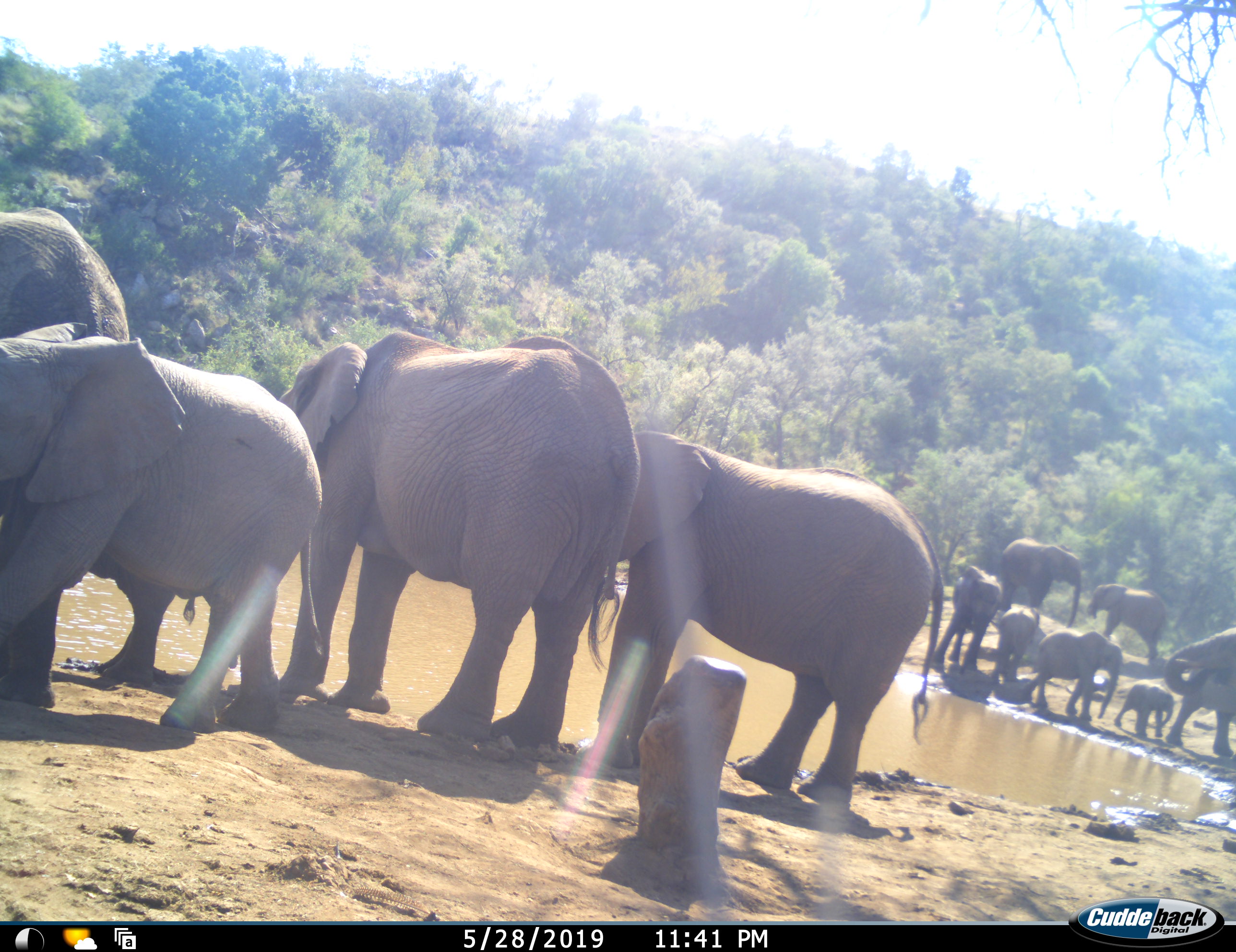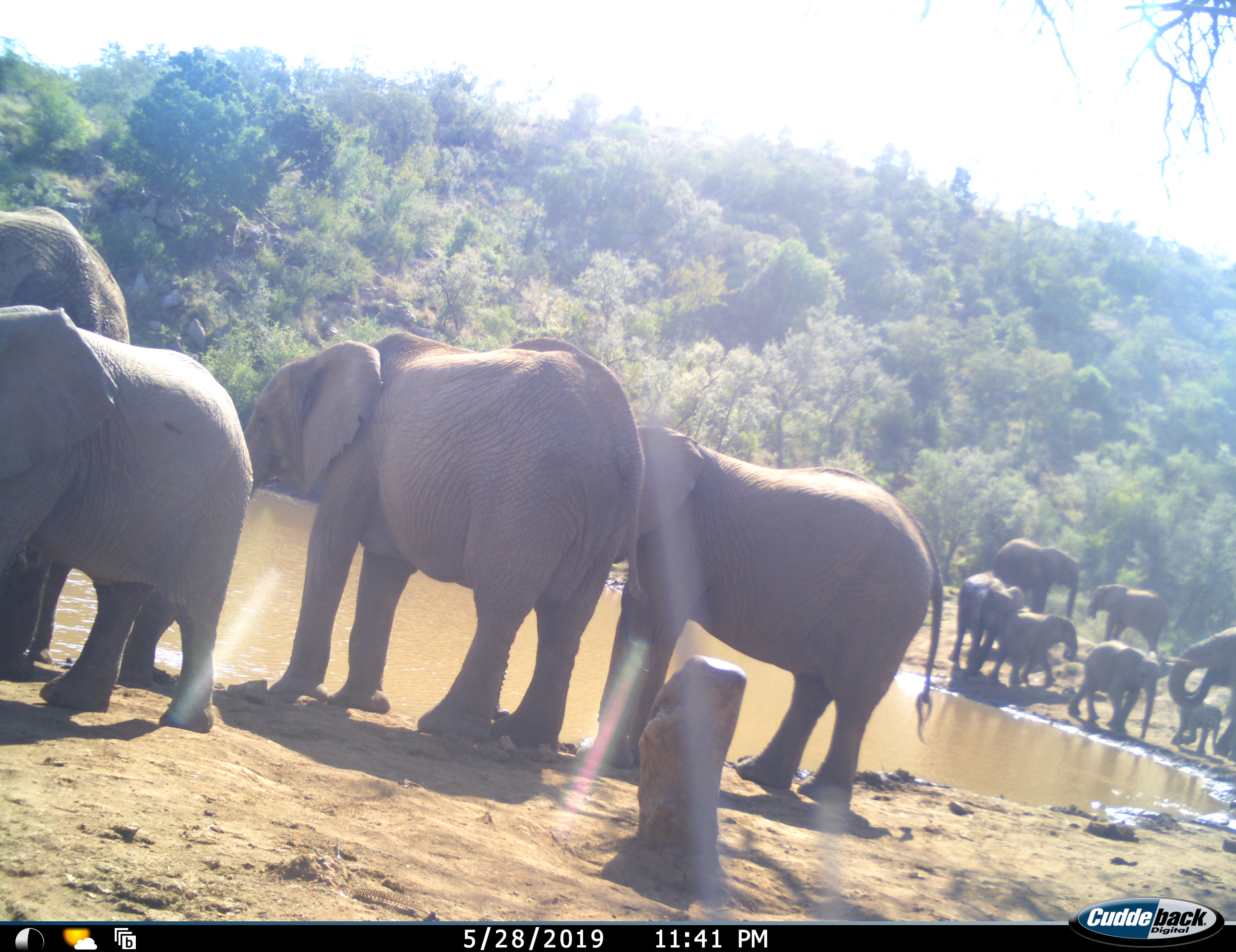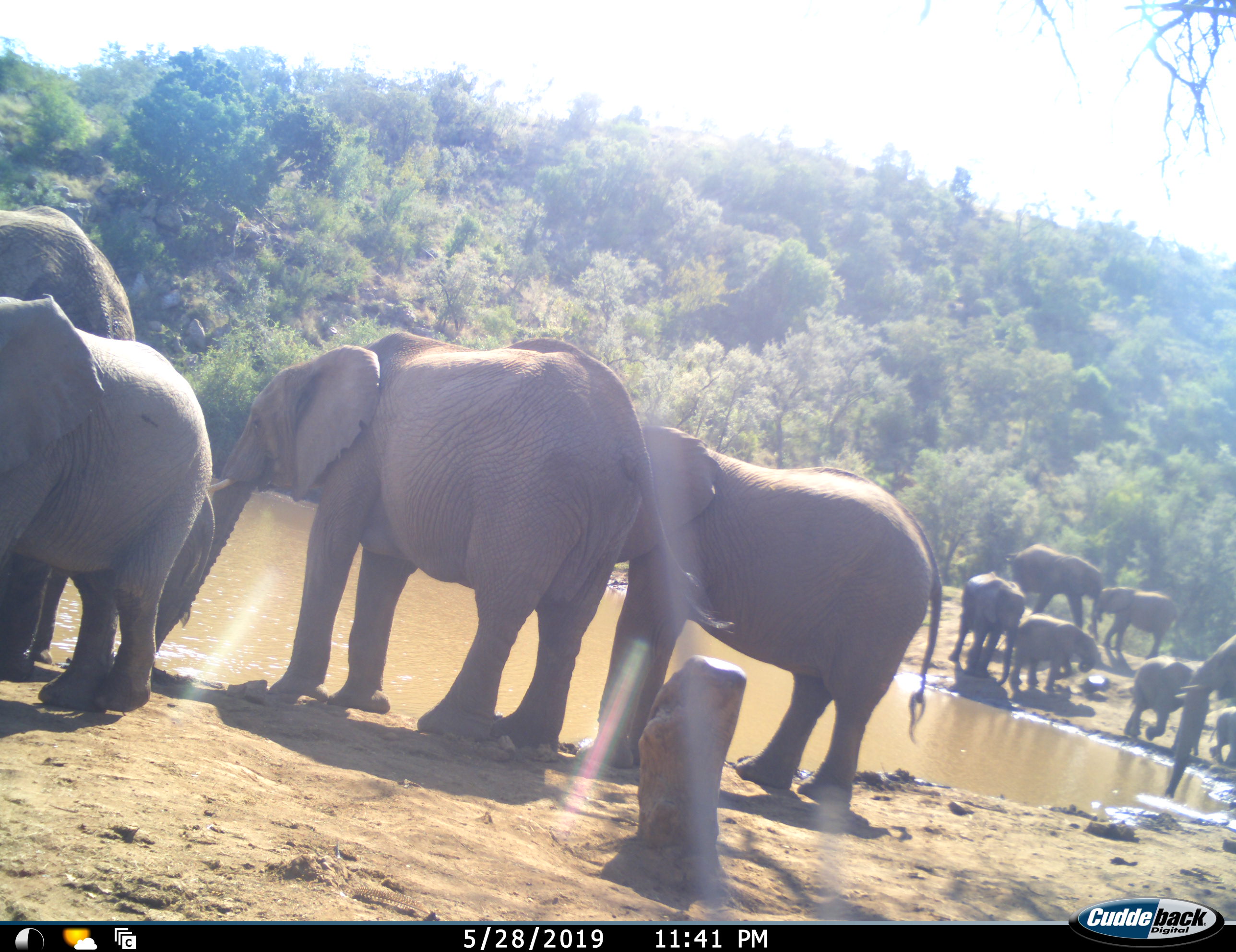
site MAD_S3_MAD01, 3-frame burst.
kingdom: Animalia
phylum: Chordata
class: Mammalia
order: Proboscidea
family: Elephantidae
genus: Loxodonta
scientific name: Loxodonta africana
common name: african bush elephant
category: elephant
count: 11-50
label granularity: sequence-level